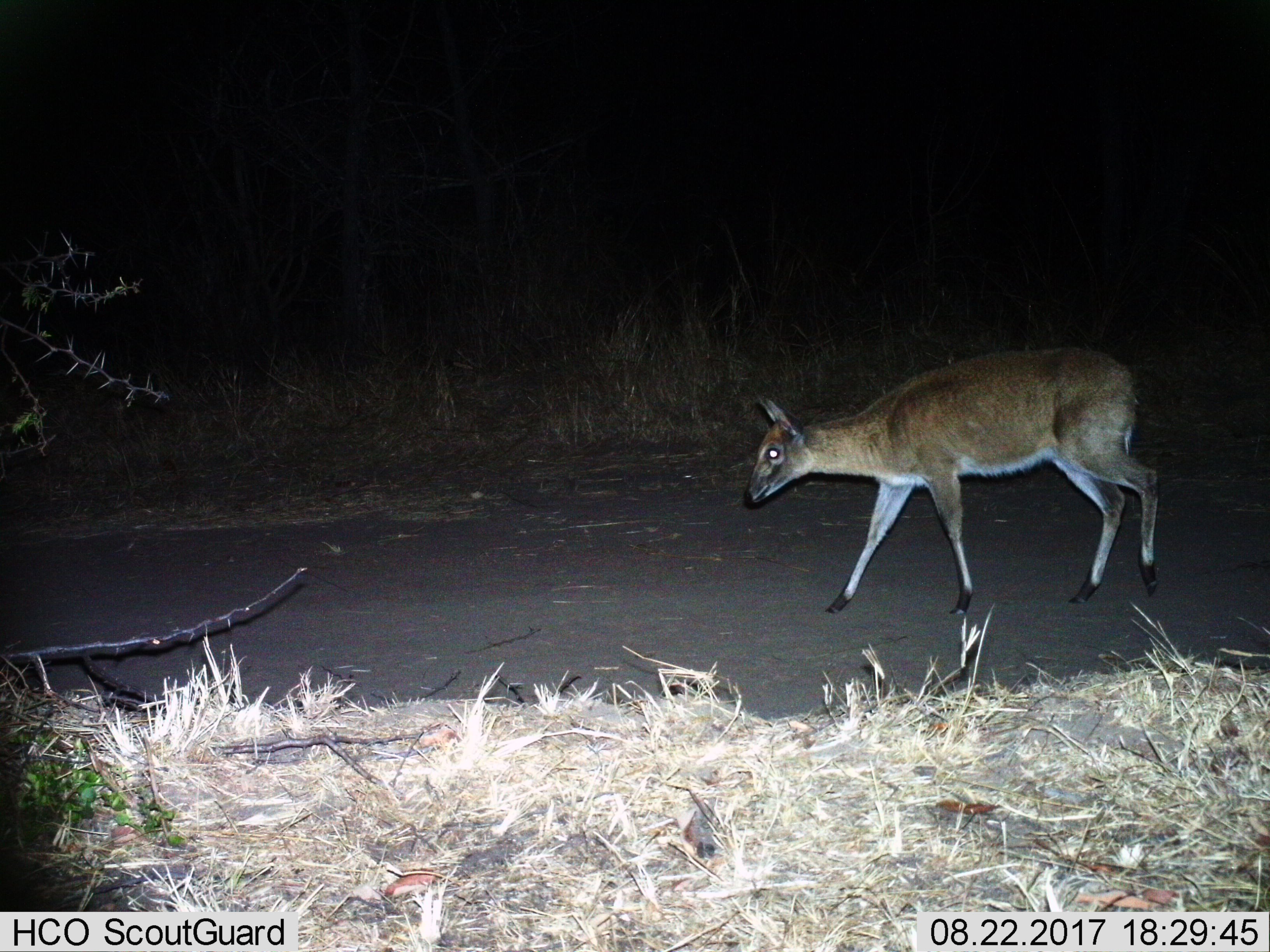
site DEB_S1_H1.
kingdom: Animalia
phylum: Chordata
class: Mammalia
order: Artiodactyla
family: Bovidae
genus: Sylvicapra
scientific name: Sylvicapra grimmia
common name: common duiker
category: duikercommongrey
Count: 1.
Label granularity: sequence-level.